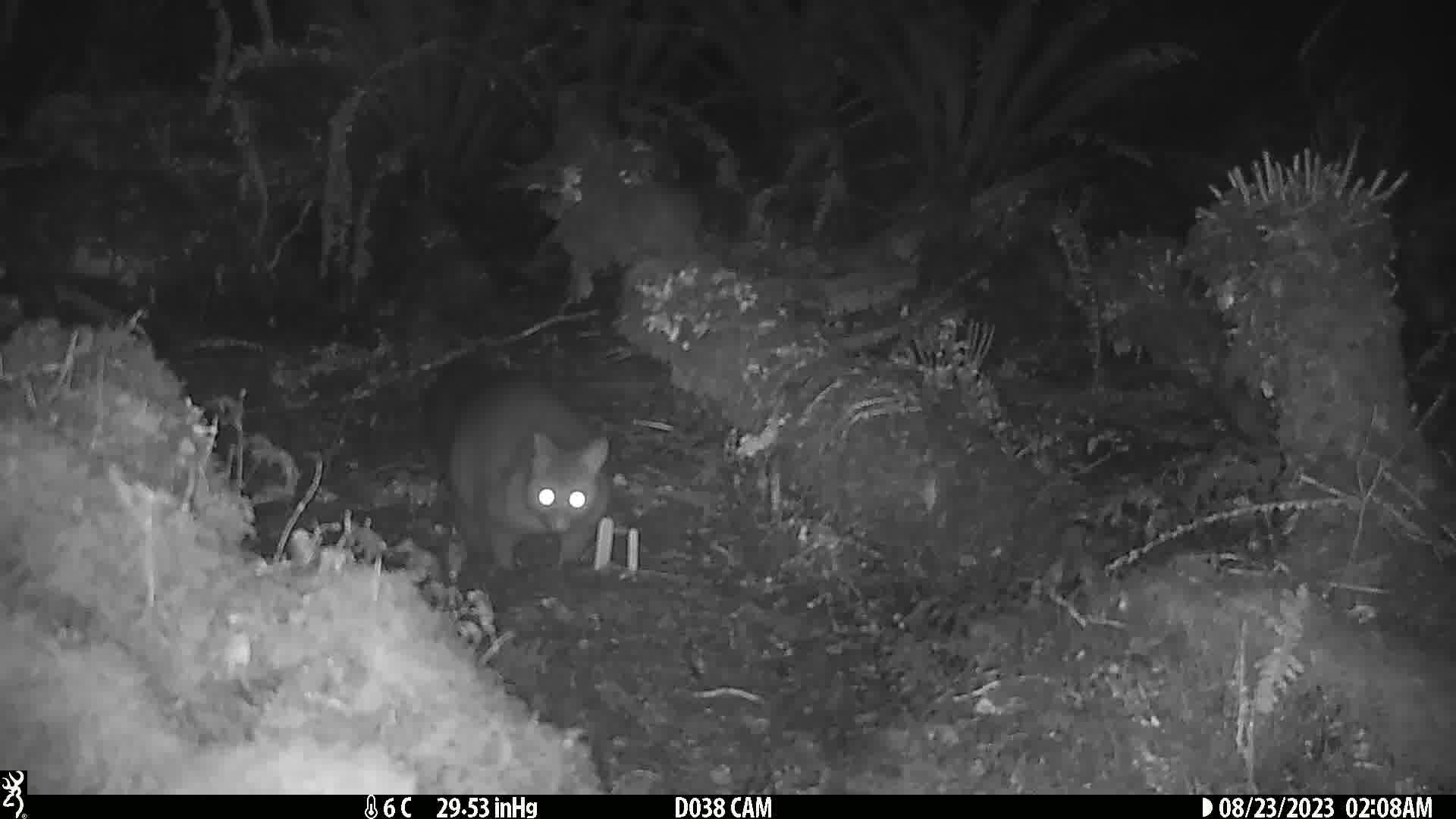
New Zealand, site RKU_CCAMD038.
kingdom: Animalia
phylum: Chordata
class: Mammalia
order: Diprotodontia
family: Phalangeridae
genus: Trichosurus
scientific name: Trichosurus vulpecula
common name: common brushtail possum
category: possum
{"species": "possum (common brushtail possum) (Trichosurus vulpecula)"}